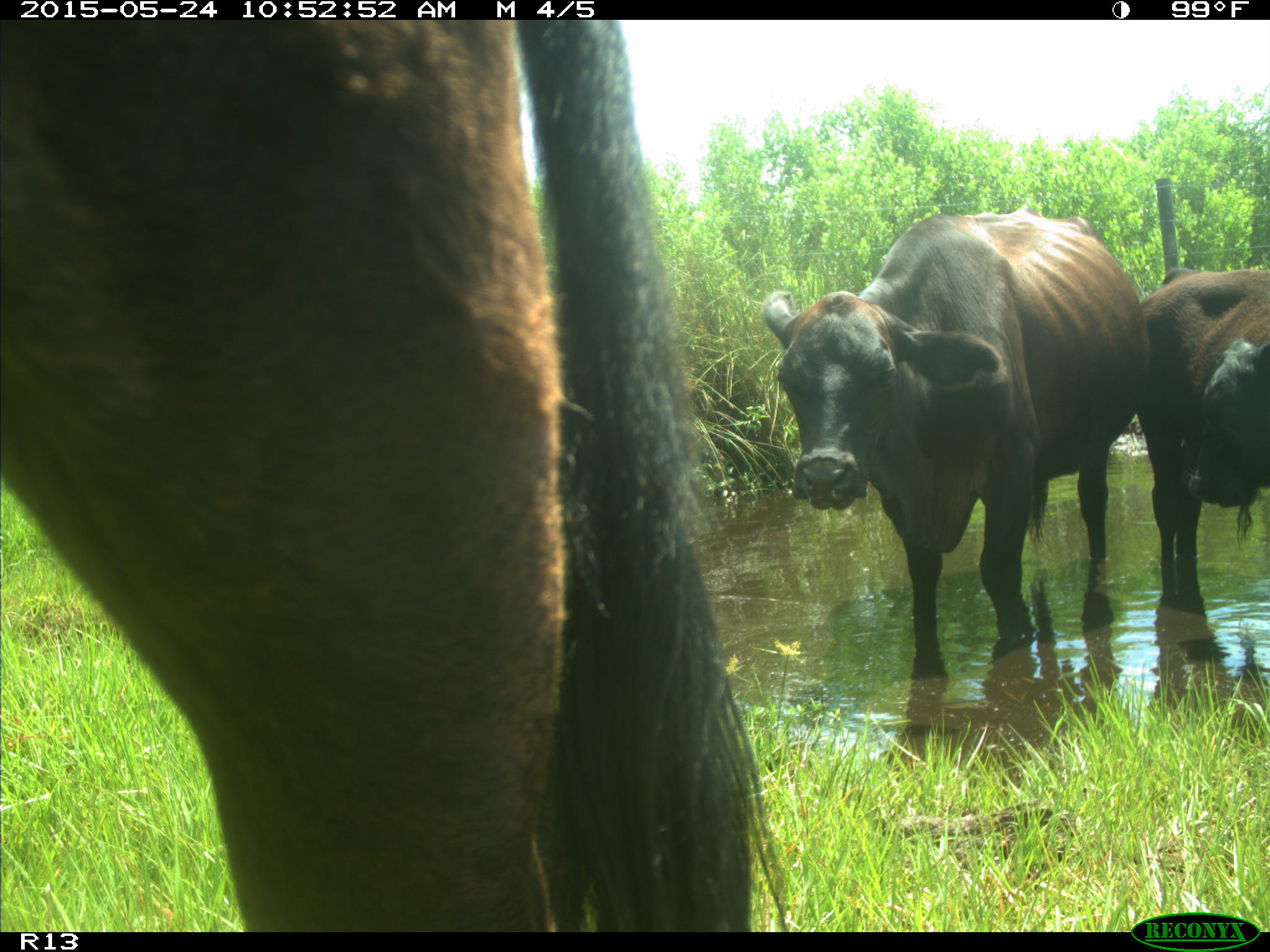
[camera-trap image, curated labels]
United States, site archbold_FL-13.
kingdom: Animalia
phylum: Chordata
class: Mammalia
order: Artiodactyla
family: Bovidae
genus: Bos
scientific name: Bos taurus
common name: domestic cow